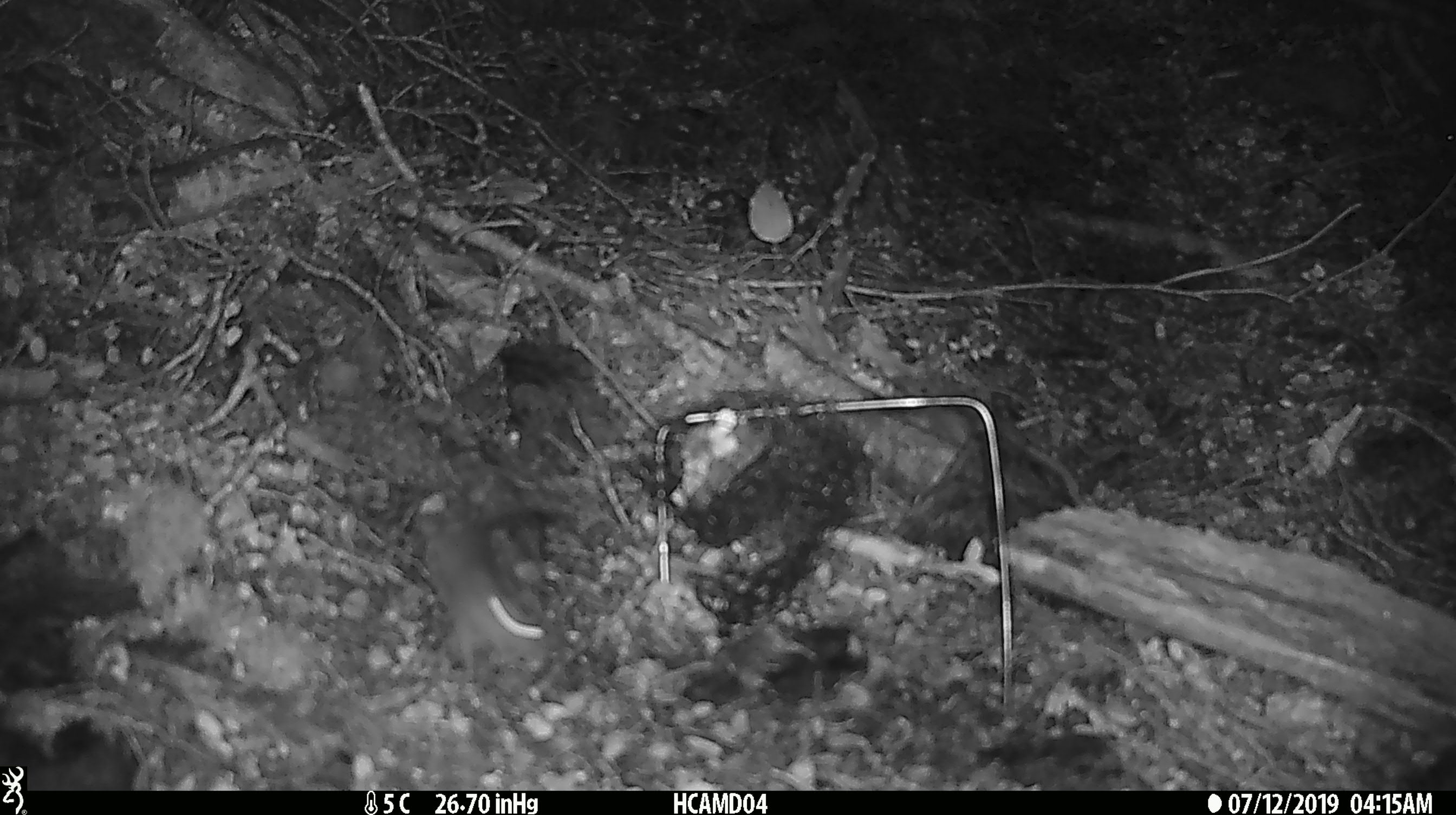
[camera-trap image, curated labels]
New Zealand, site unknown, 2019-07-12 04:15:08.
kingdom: Animalia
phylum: Chordata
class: Mammalia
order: Rodentia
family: Muridae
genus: Mus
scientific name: Mus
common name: mouse